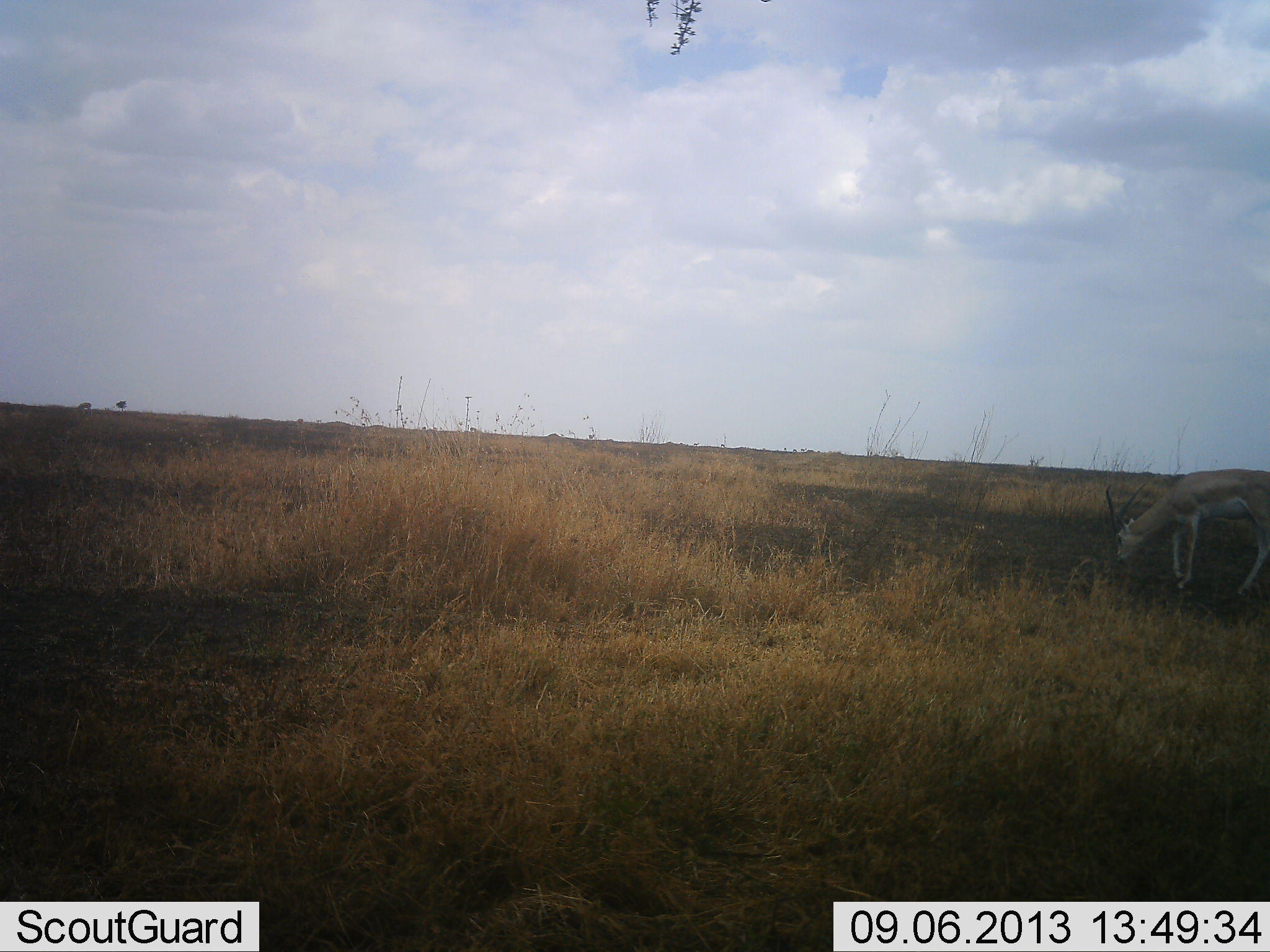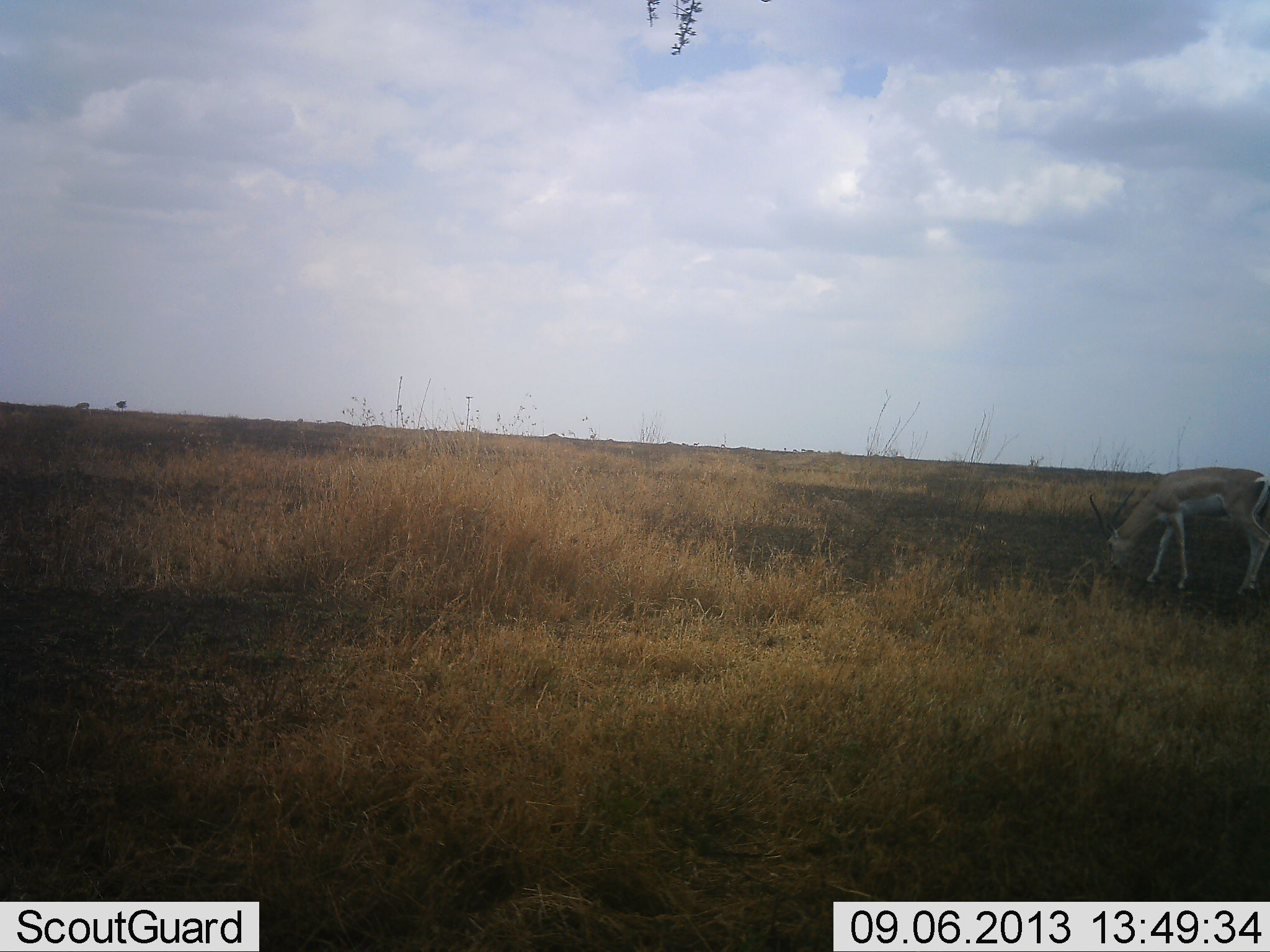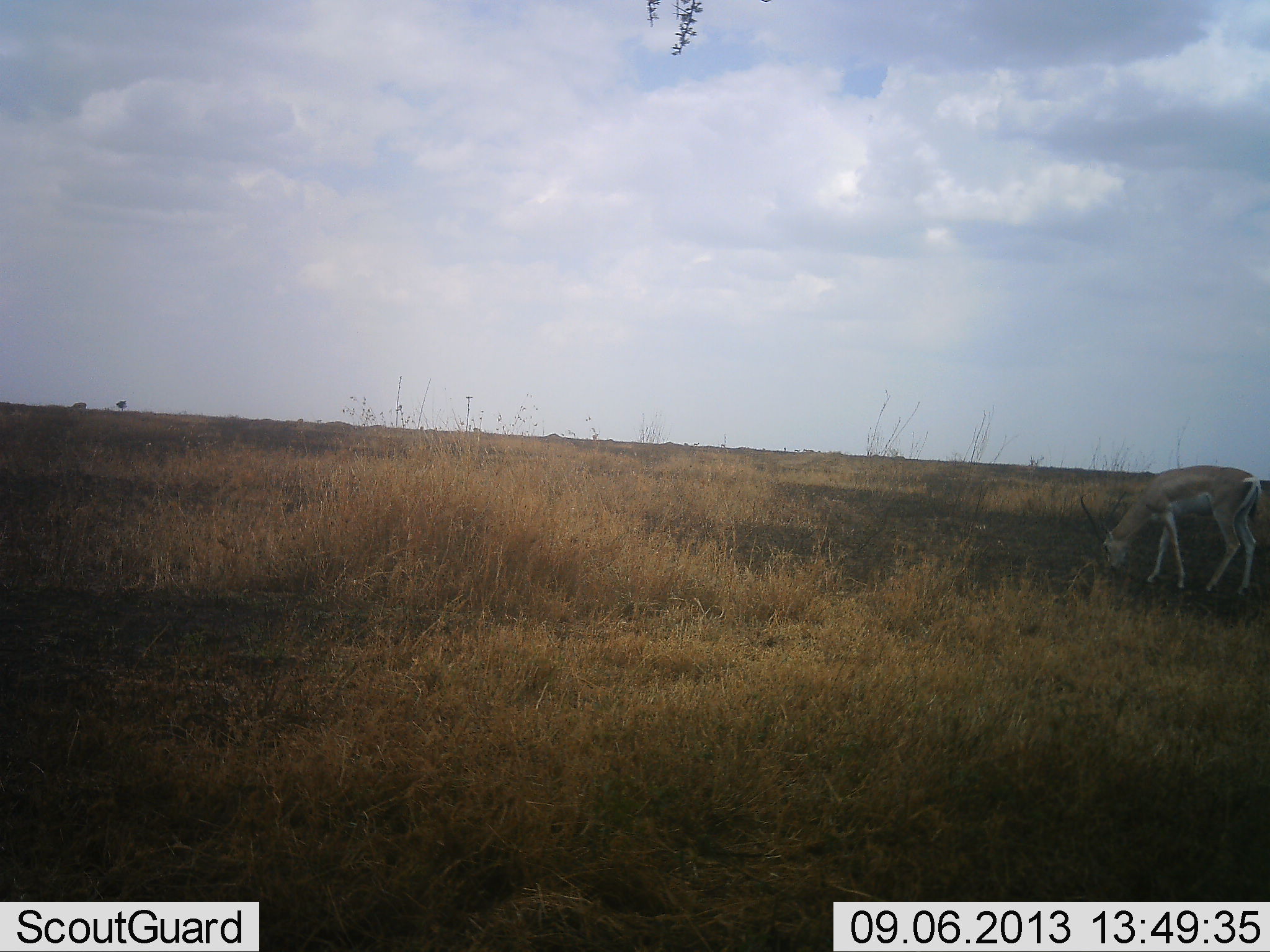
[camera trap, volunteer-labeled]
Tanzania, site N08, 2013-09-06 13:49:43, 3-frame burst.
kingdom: Animalia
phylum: Chordata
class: Mammalia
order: Artiodactyla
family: Bovidae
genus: Nanger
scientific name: Nanger granti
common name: grant's gazelle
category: gazellegrants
Gazellegrants (grant's gazelle) (Nanger granti), count 1. Behavior (volunteer vote fractions): standing 21%, resting 0%, moving 4%, interacting 4%. Young present (vote fraction): 0%. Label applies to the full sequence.